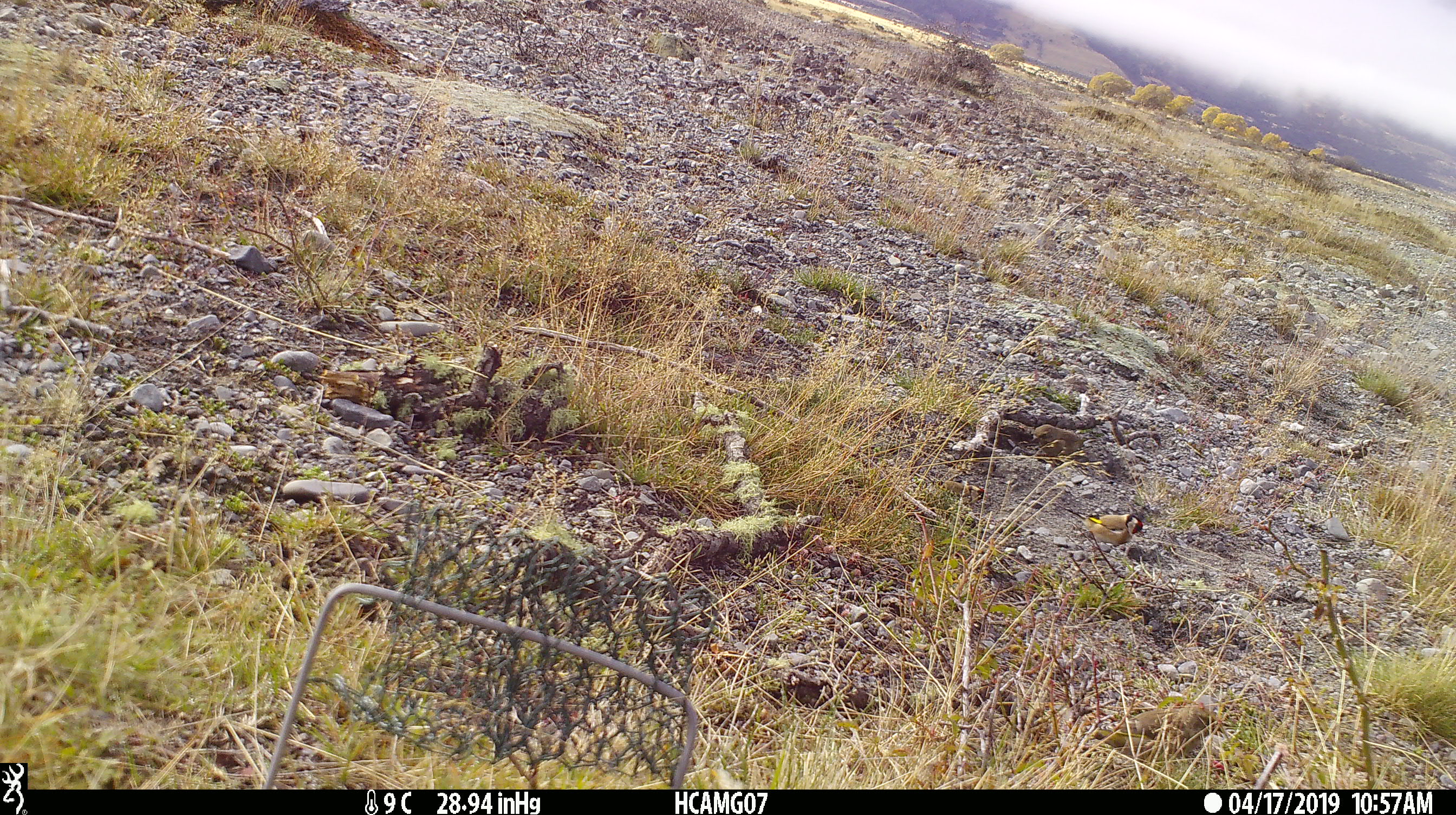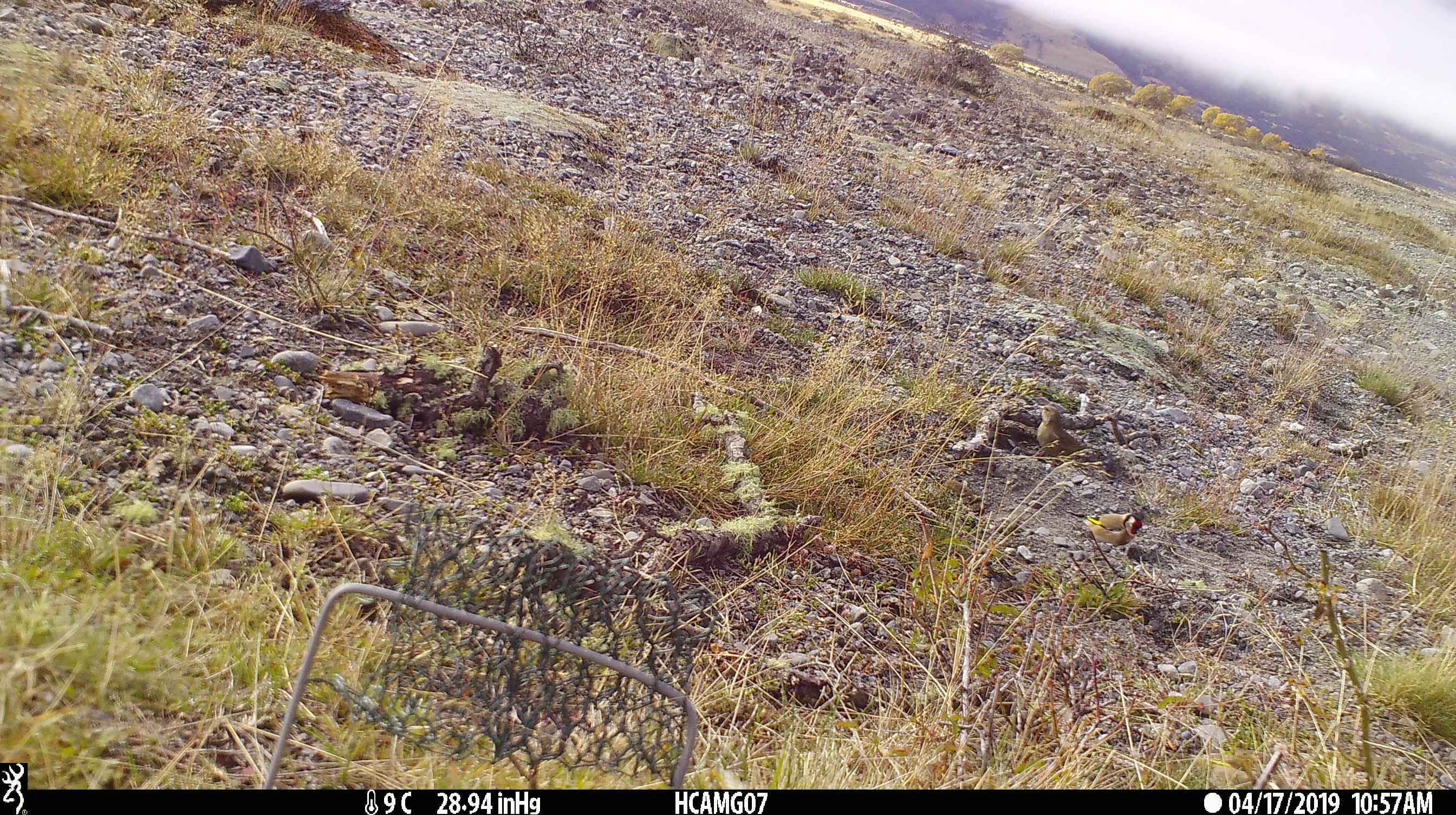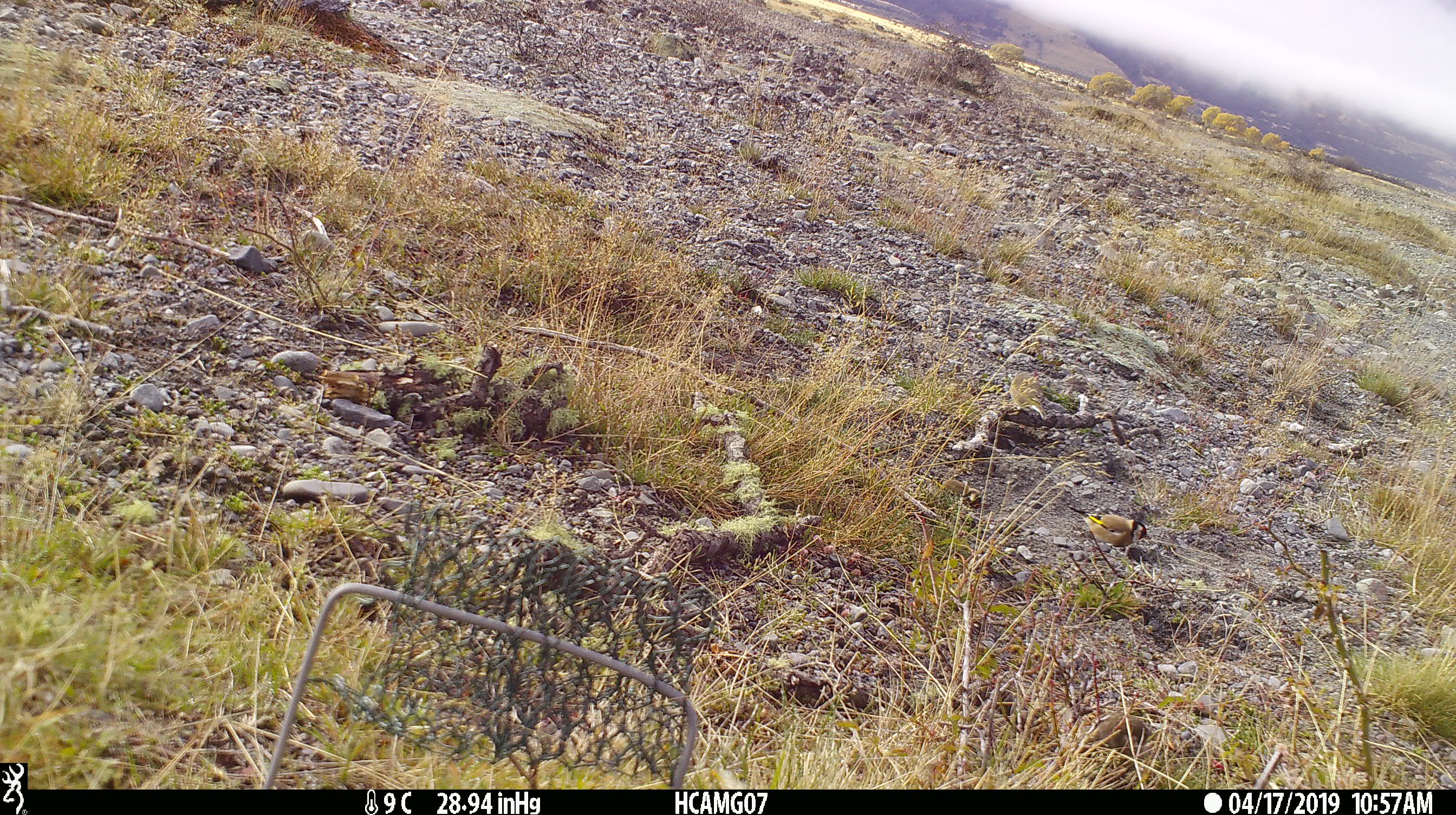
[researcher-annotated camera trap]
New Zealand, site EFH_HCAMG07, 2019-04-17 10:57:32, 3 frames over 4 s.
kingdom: Animalia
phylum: Chordata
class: Aves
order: Passeriformes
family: Fringillidae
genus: Carduelis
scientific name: Carduelis carduelis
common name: european goldfinch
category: goldfinch